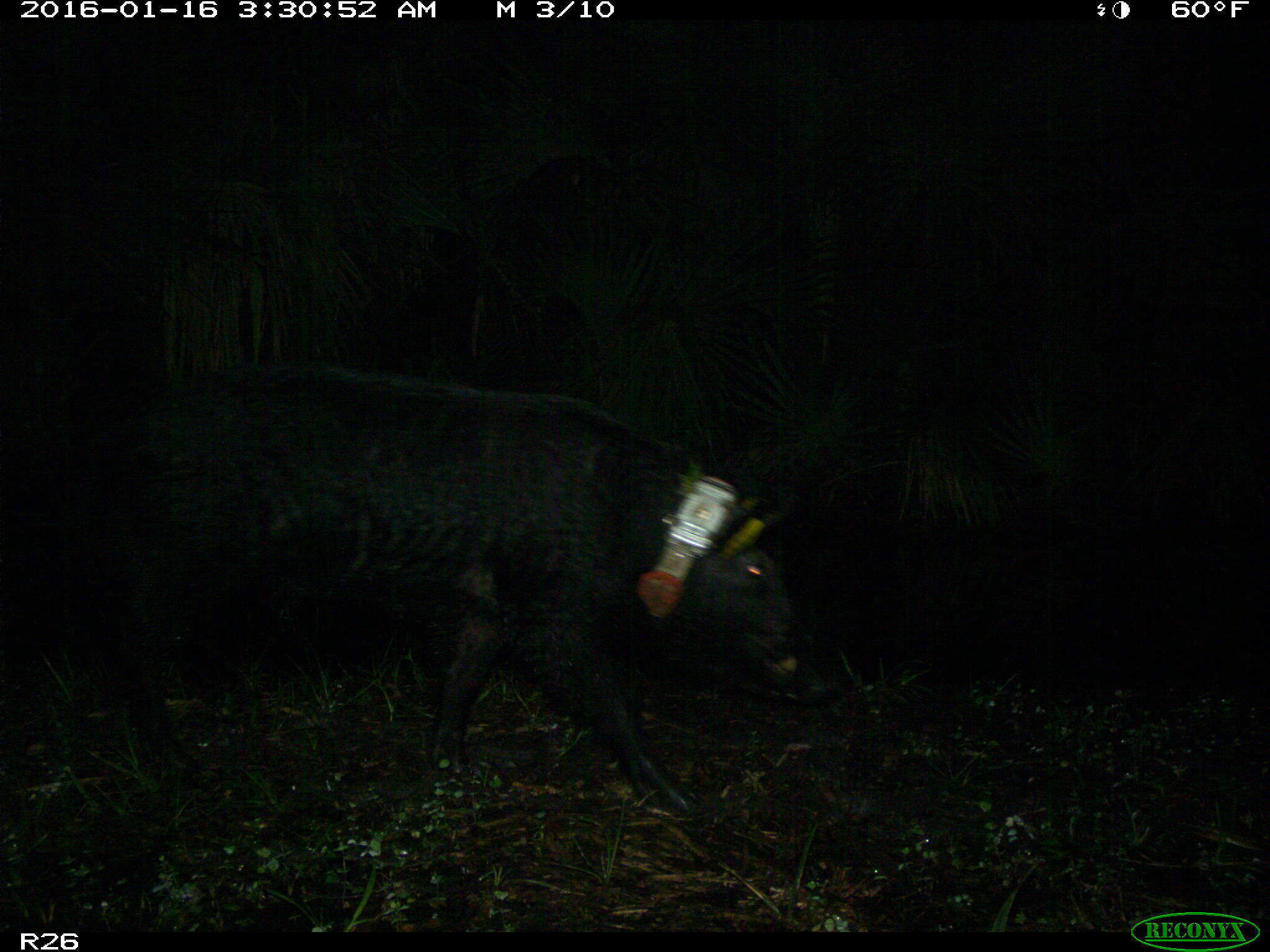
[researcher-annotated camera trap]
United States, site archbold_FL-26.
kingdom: Animalia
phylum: Chordata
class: Mammalia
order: Artiodactyla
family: Suidae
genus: Sus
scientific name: Sus scrofa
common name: wild boar